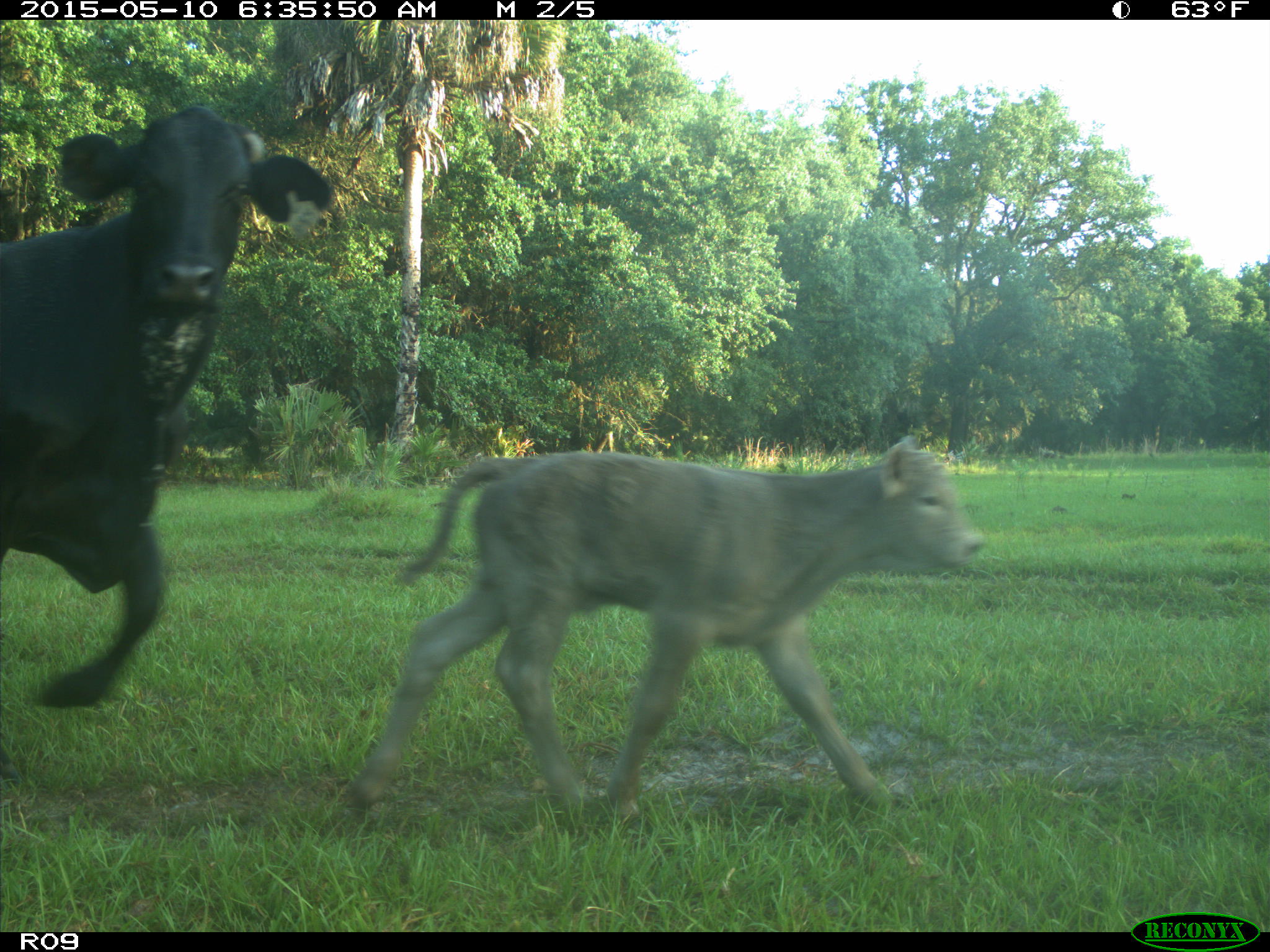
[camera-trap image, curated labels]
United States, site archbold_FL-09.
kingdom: Animalia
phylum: Chordata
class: Mammalia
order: Artiodactyla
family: Bovidae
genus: Bos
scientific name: Bos taurus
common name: domestic cow